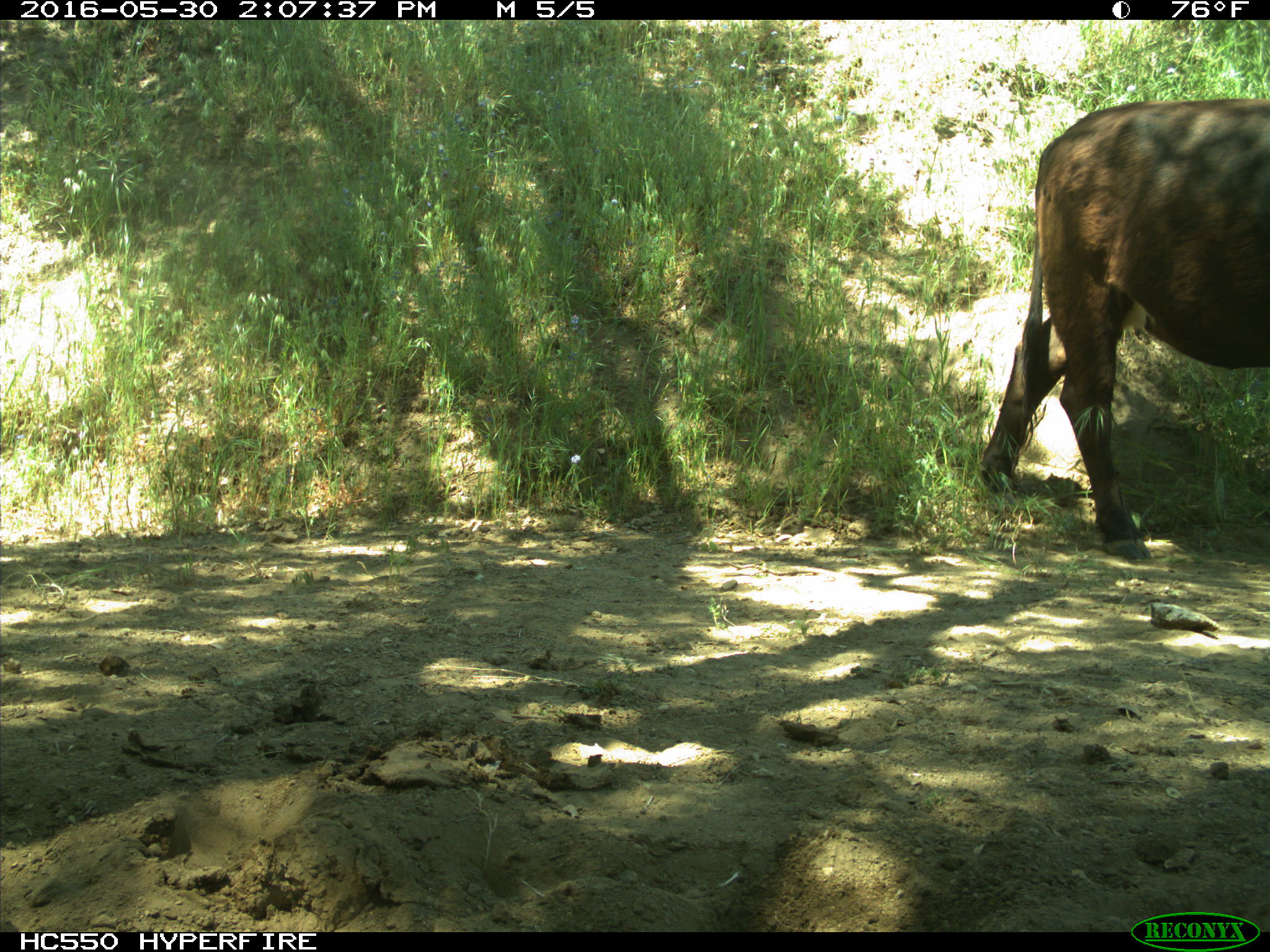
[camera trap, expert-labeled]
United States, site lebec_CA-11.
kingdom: Animalia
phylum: Chordata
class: Mammalia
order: Artiodactyla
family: Bovidae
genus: Bos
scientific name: Bos taurus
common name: domestic cow